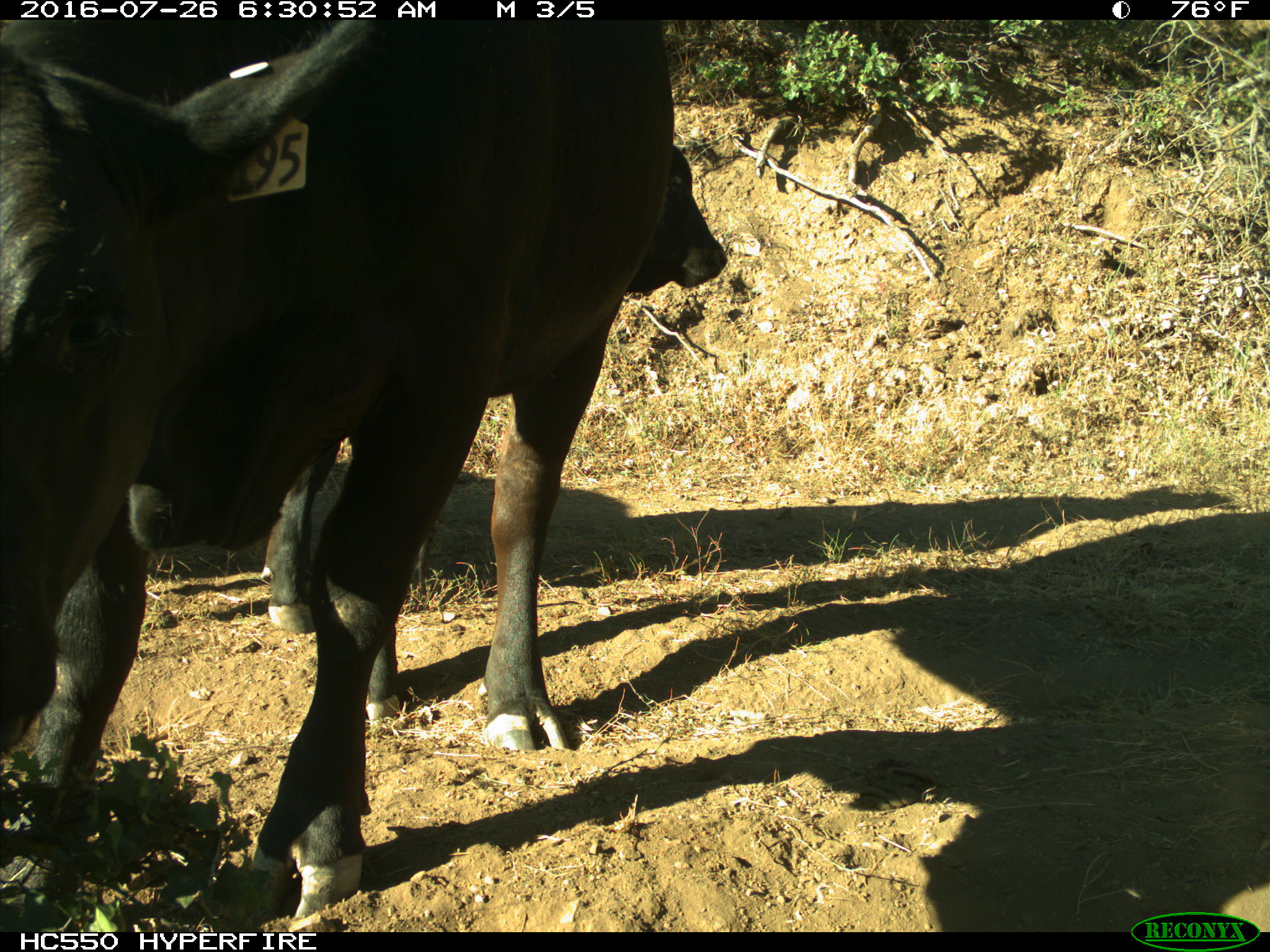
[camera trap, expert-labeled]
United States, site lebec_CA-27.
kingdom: Animalia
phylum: Chordata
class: Mammalia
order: Artiodactyla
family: Bovidae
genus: Bos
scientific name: Bos taurus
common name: domestic cow